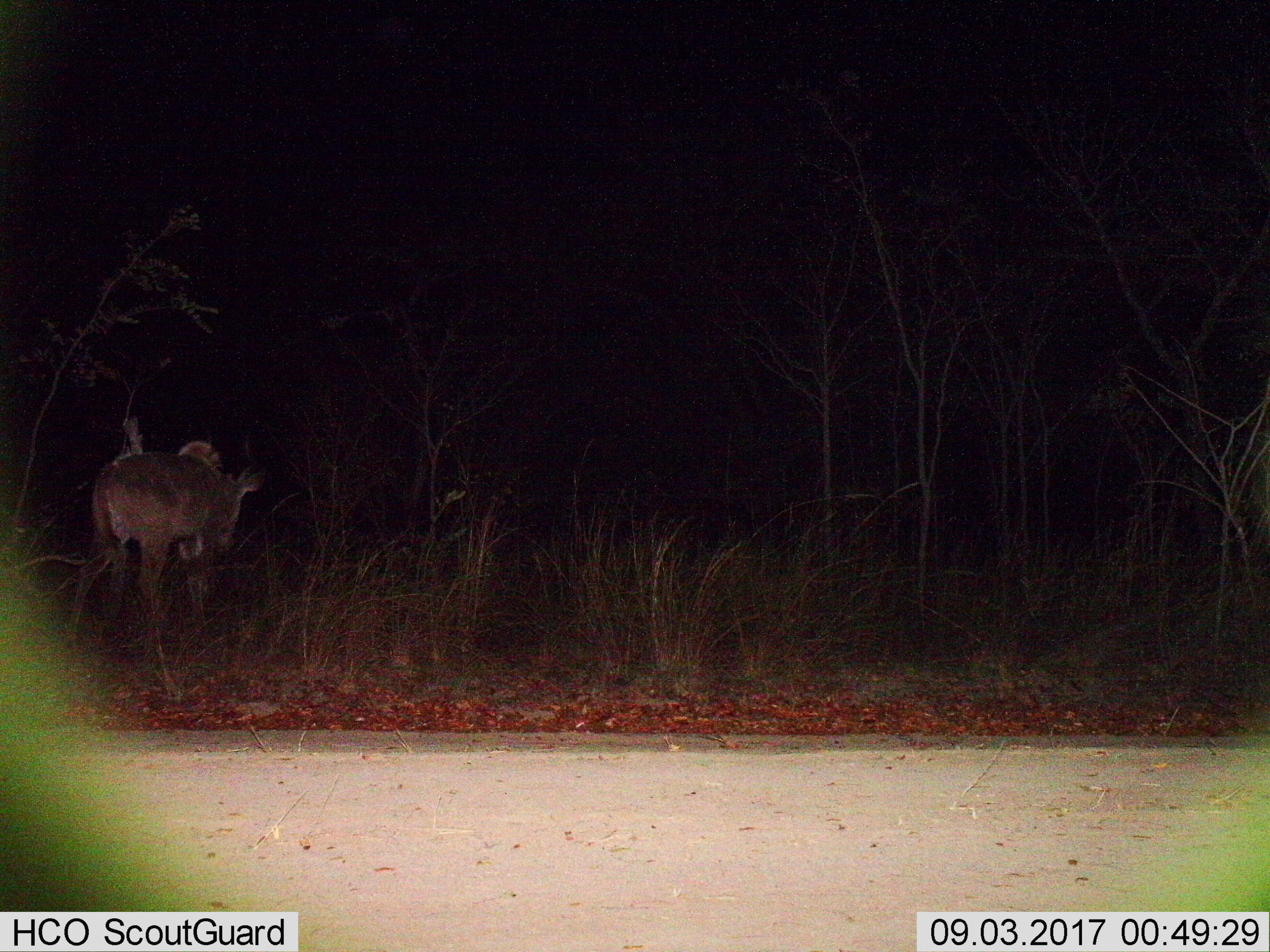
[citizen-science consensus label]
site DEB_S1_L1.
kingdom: Animalia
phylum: Chordata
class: Mammalia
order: Artiodactyla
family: Bovidae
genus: Tragelaphus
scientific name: Tragelaphus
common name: kudu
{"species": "kudu (Tragelaphus)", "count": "1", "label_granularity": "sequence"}